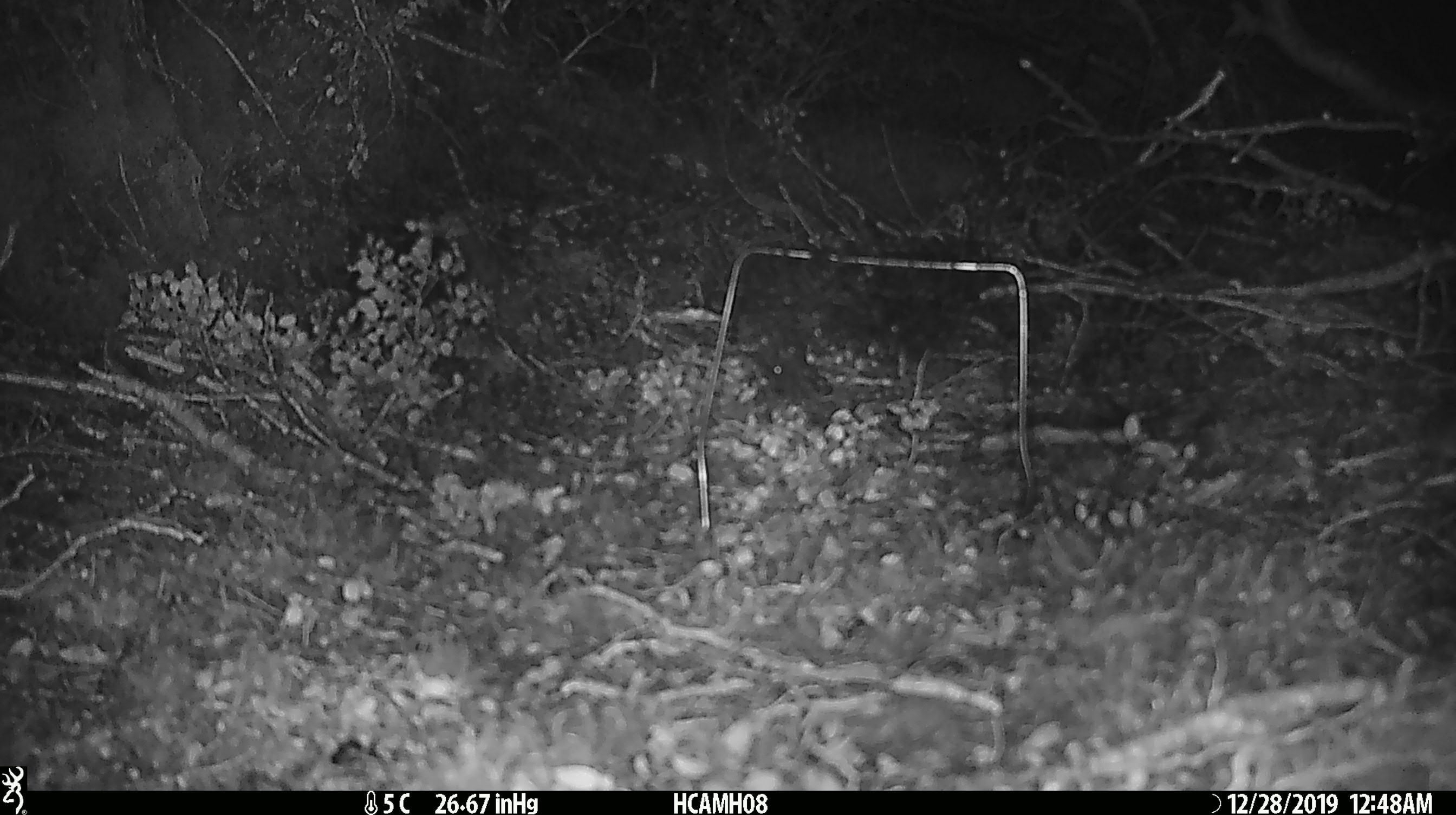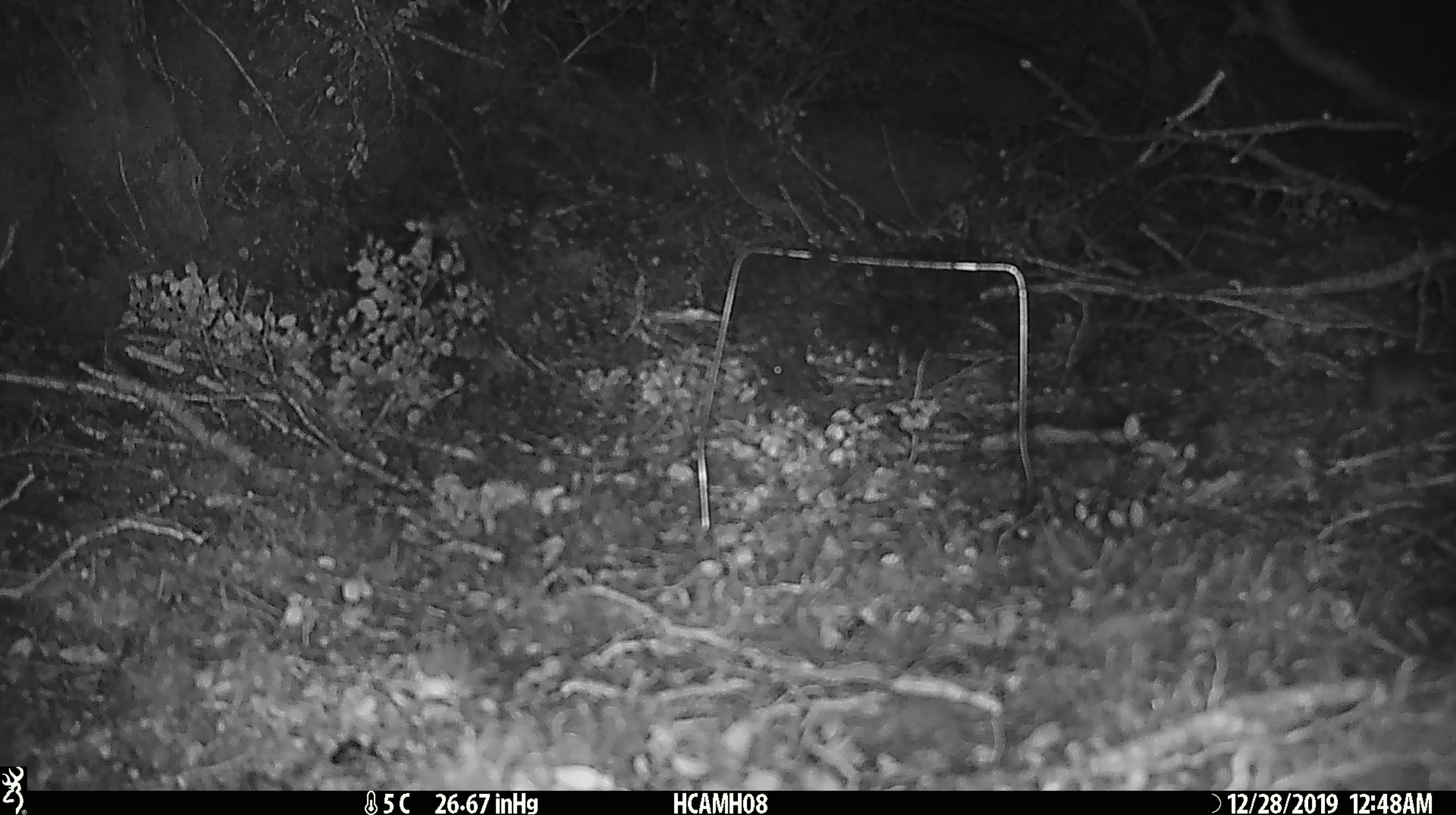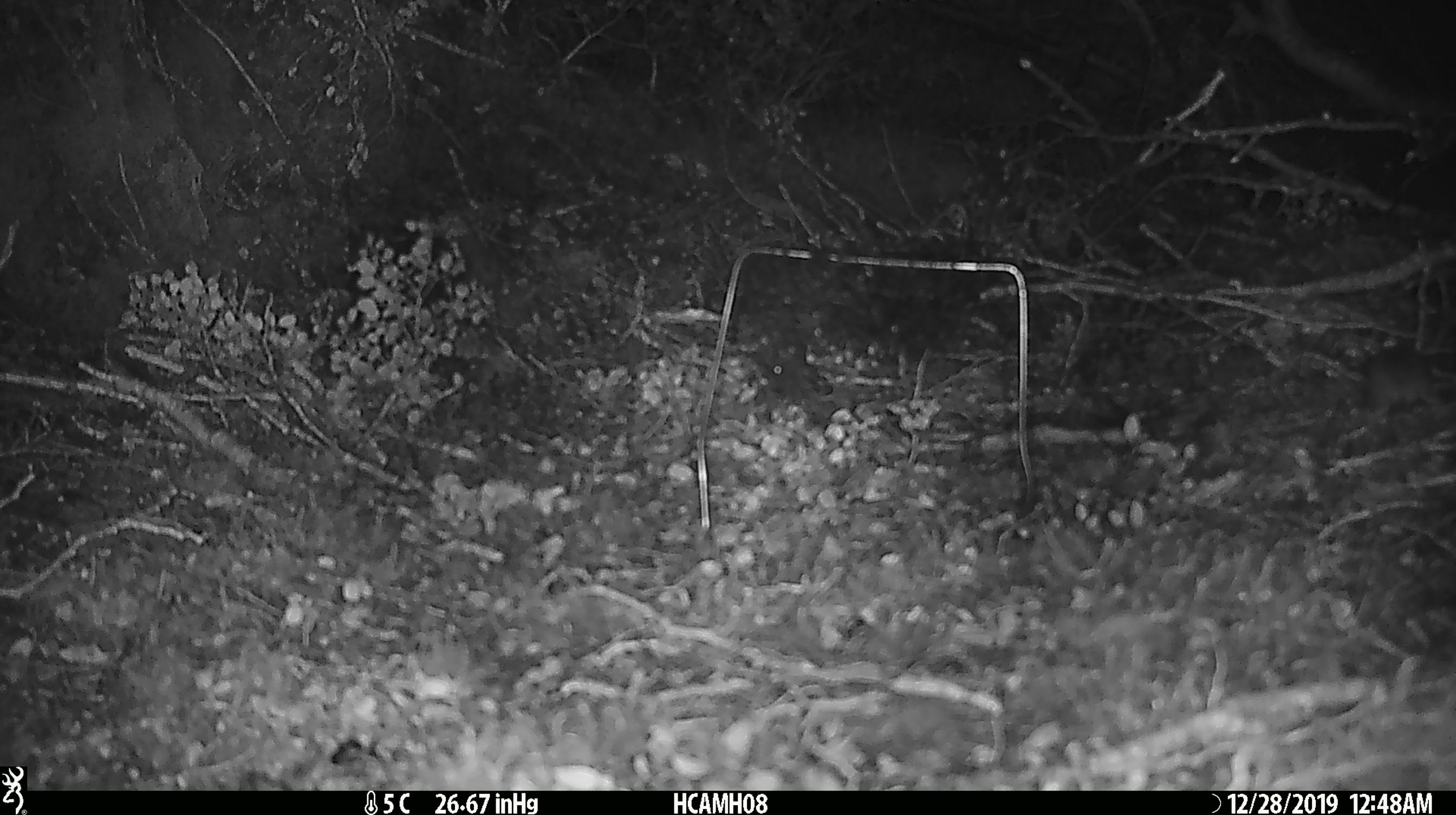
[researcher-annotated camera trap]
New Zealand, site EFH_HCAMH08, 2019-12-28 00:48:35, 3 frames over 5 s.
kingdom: Animalia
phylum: Chordata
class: Mammalia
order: Rodentia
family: Muridae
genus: Mus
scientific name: Mus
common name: mouse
Mouse (Mus).